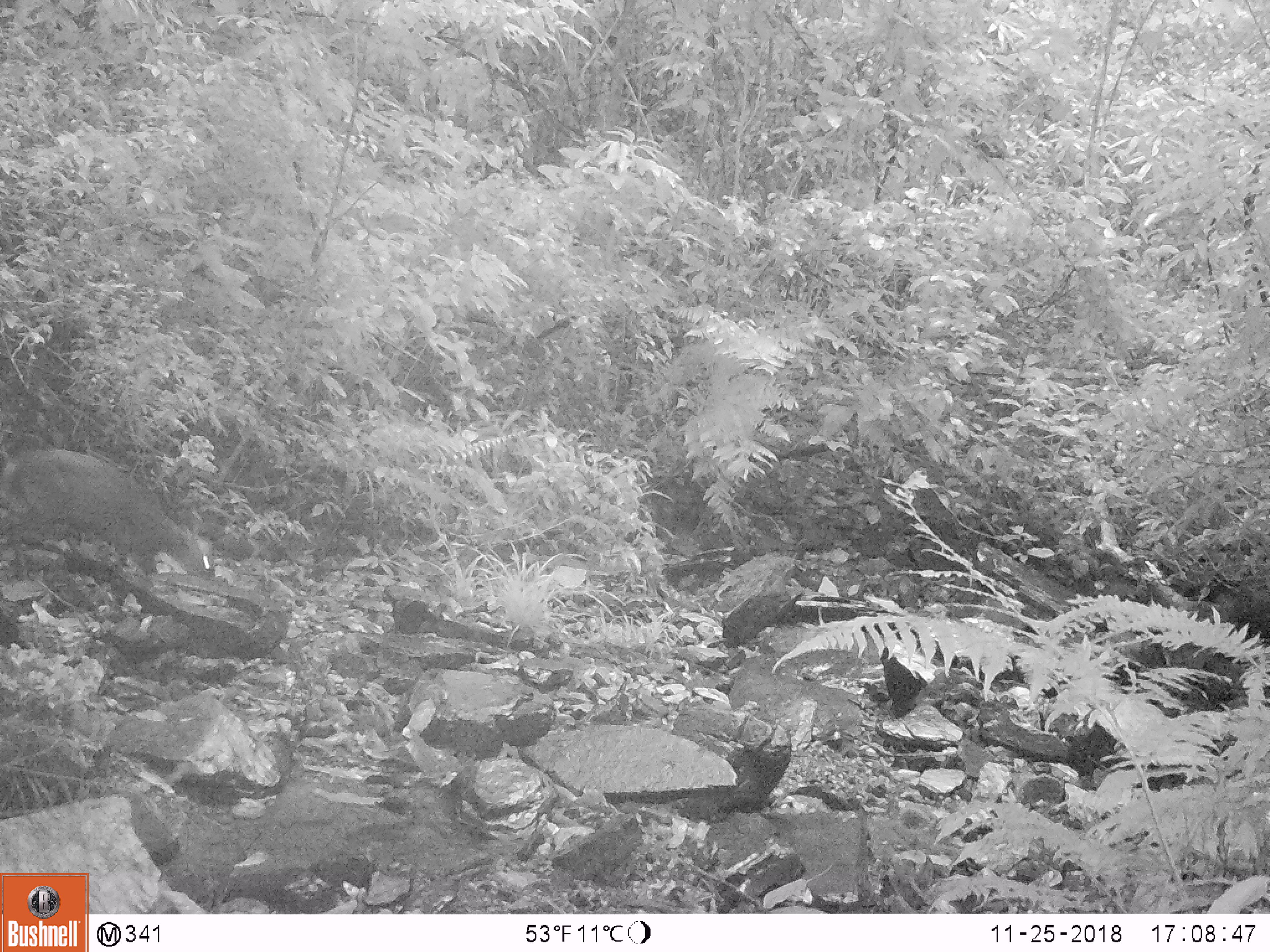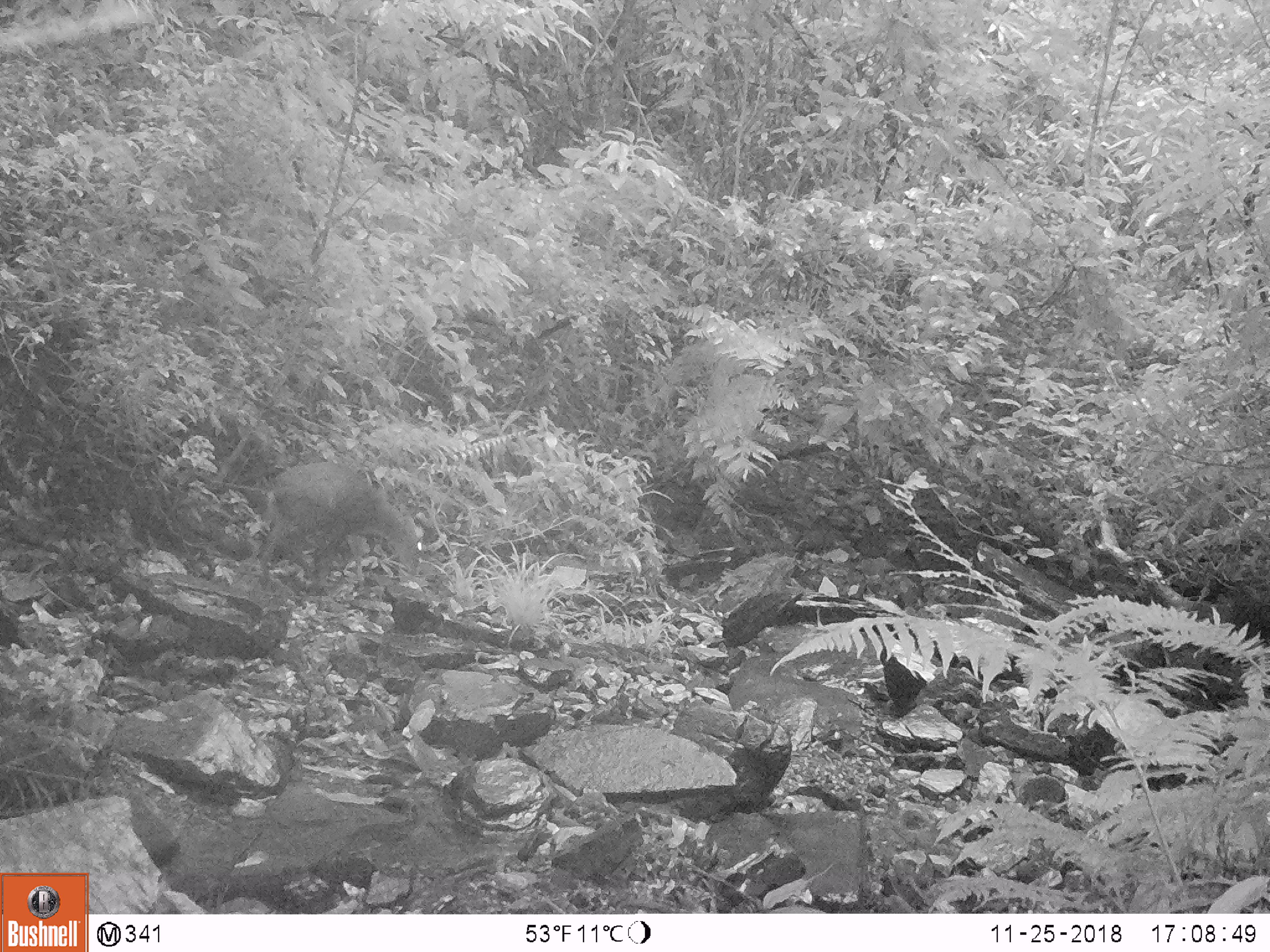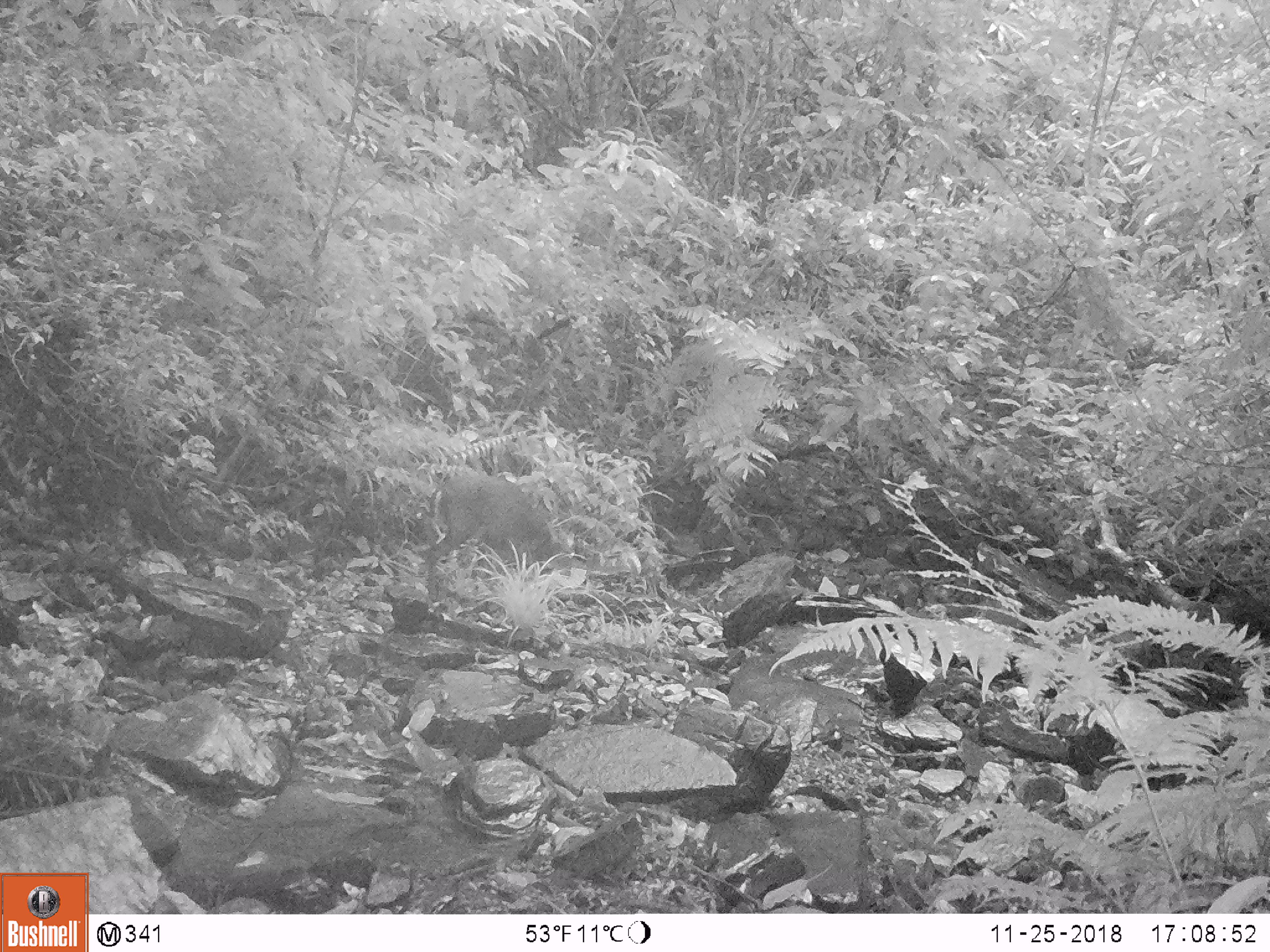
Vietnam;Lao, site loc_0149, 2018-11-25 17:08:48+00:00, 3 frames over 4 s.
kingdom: Animalia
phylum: Chordata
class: Mammalia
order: Artiodactyla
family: Cervidae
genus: Muntiacus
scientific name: Muntiacus rooseveltorum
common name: roosevelt's muntjac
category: roosevelts muntjac group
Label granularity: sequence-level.